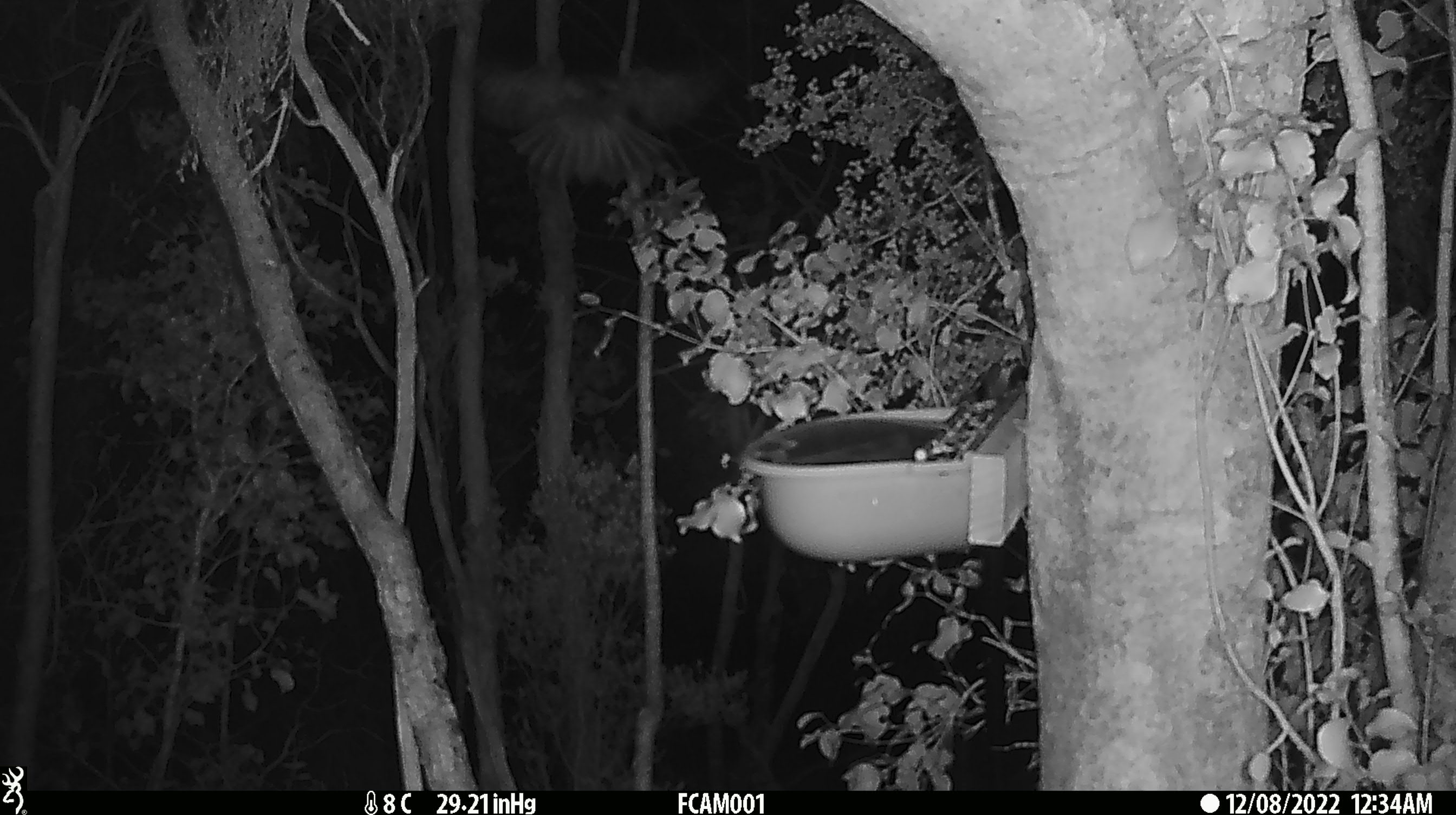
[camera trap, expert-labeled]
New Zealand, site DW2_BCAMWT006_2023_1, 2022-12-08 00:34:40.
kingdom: Animalia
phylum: Chordata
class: Aves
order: Strigiformes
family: Strigidae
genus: Ninox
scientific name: Ninox novaeseelandiae novaeseelandiae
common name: morepork